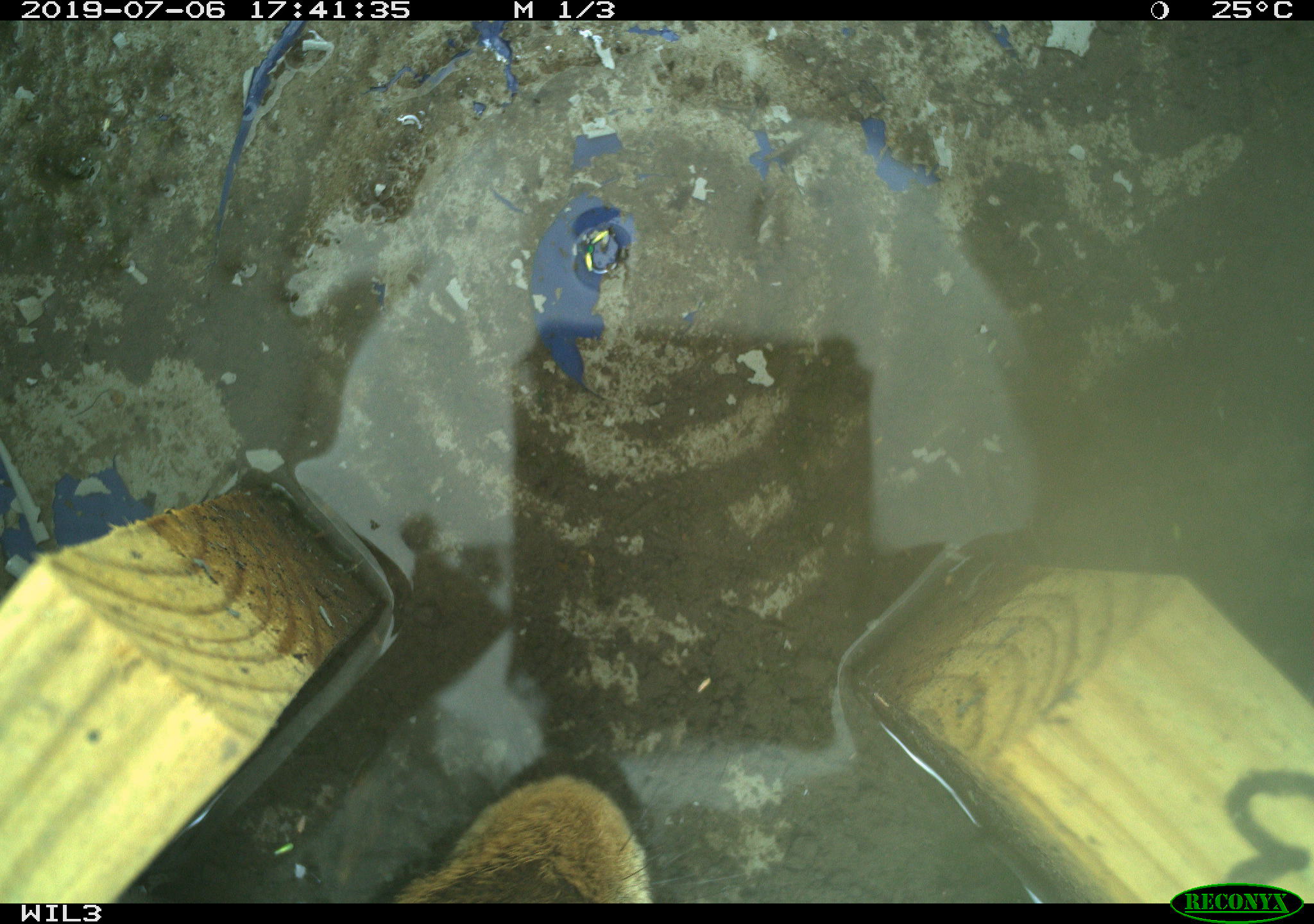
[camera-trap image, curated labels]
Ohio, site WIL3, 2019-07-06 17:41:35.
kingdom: Animalia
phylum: Chordata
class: Mammalia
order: Lagomorpha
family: Leporidae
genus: Sylvilagus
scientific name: Sylvilagus floridanus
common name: eastern cottontail